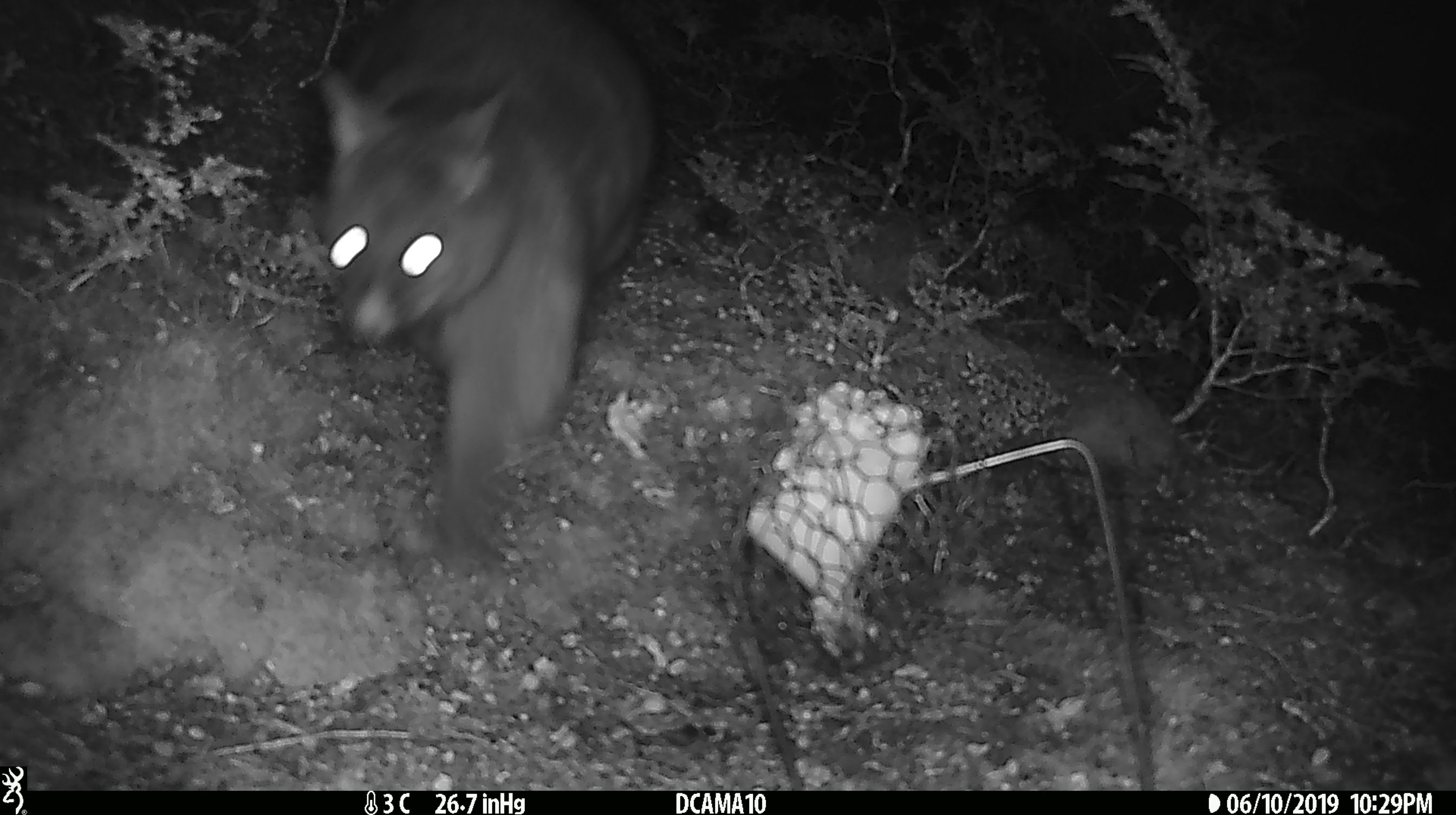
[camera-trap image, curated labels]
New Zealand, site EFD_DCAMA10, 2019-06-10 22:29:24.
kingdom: Animalia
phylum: Chordata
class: Mammalia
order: Diprotodontia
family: Phalangeridae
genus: Trichosurus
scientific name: Trichosurus vulpecula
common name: common brushtail possum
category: possum